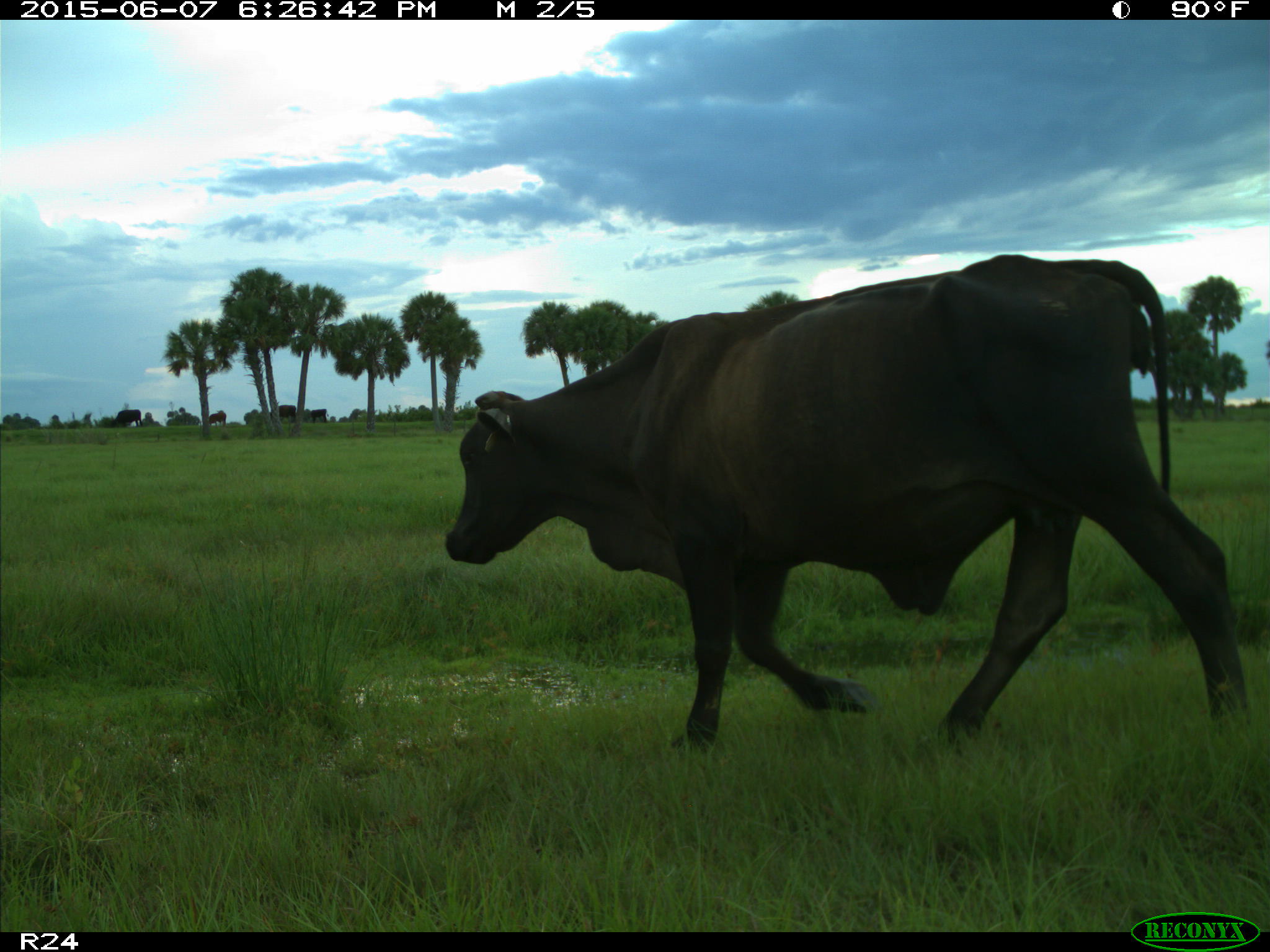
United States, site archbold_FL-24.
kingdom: Animalia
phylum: Chordata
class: Mammalia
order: Artiodactyla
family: Bovidae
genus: Bos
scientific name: Bos taurus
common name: domestic cow